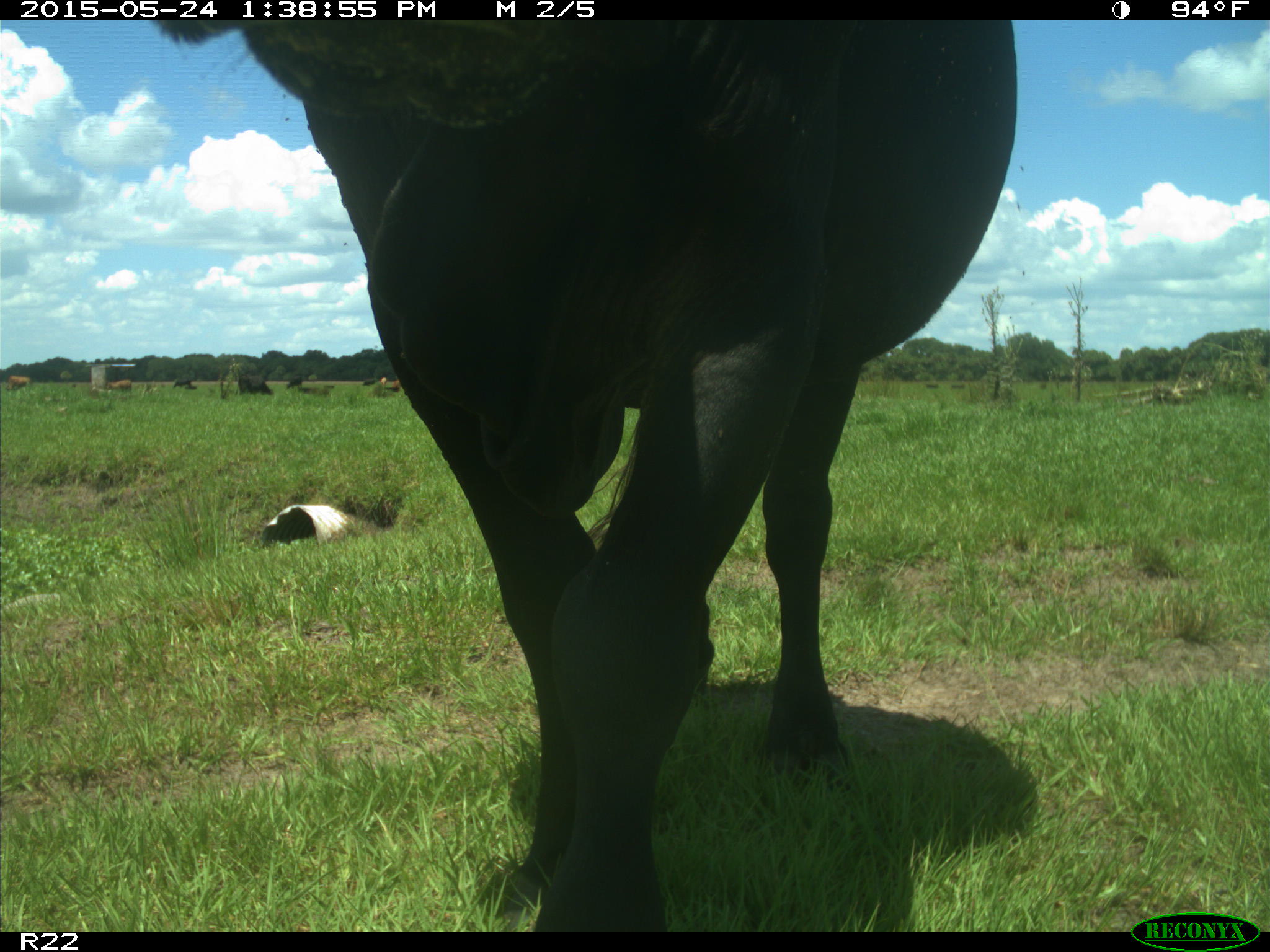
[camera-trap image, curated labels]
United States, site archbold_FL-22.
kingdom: Animalia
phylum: Chordata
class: Mammalia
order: Artiodactyla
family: Bovidae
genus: Bos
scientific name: Bos taurus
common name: domestic cow